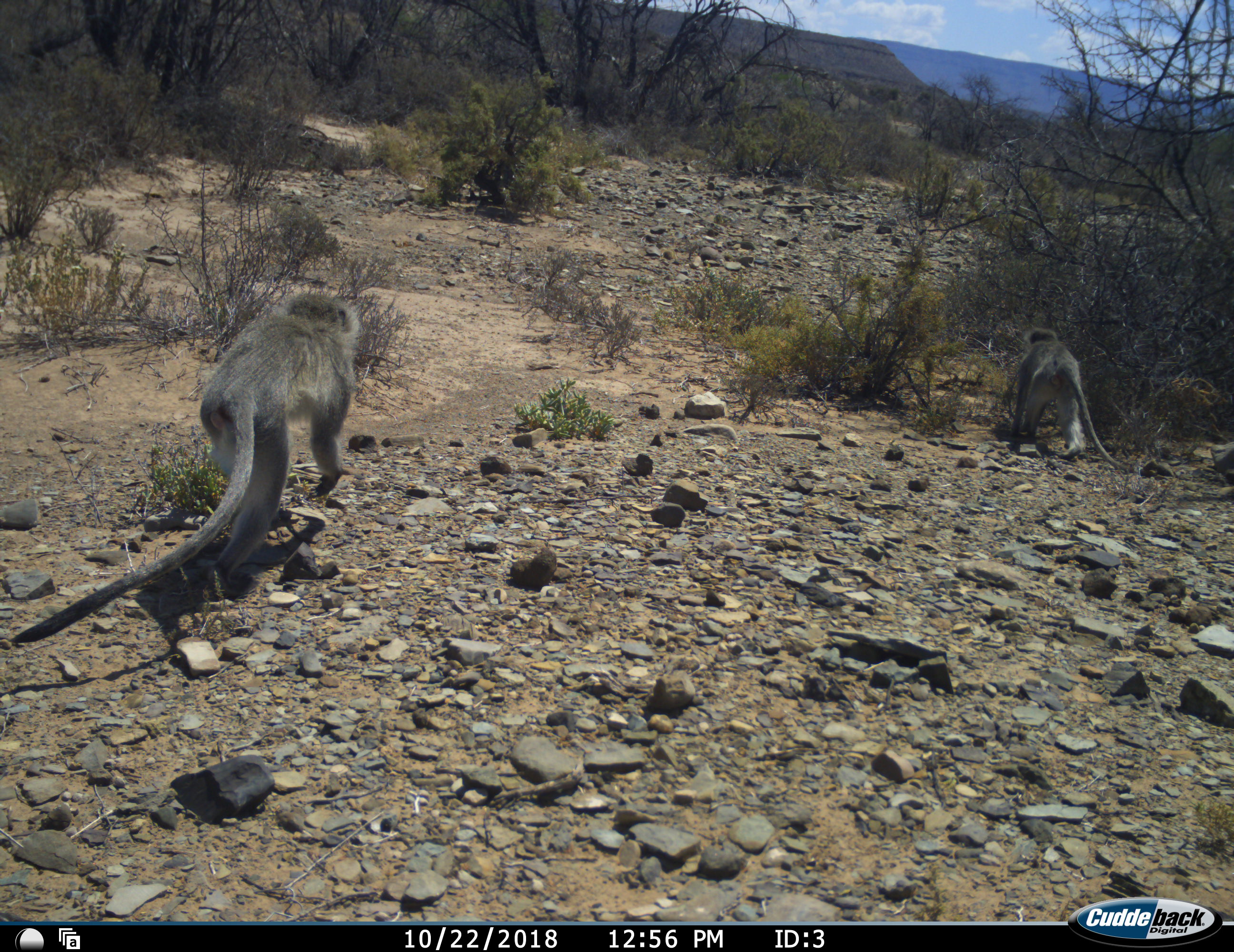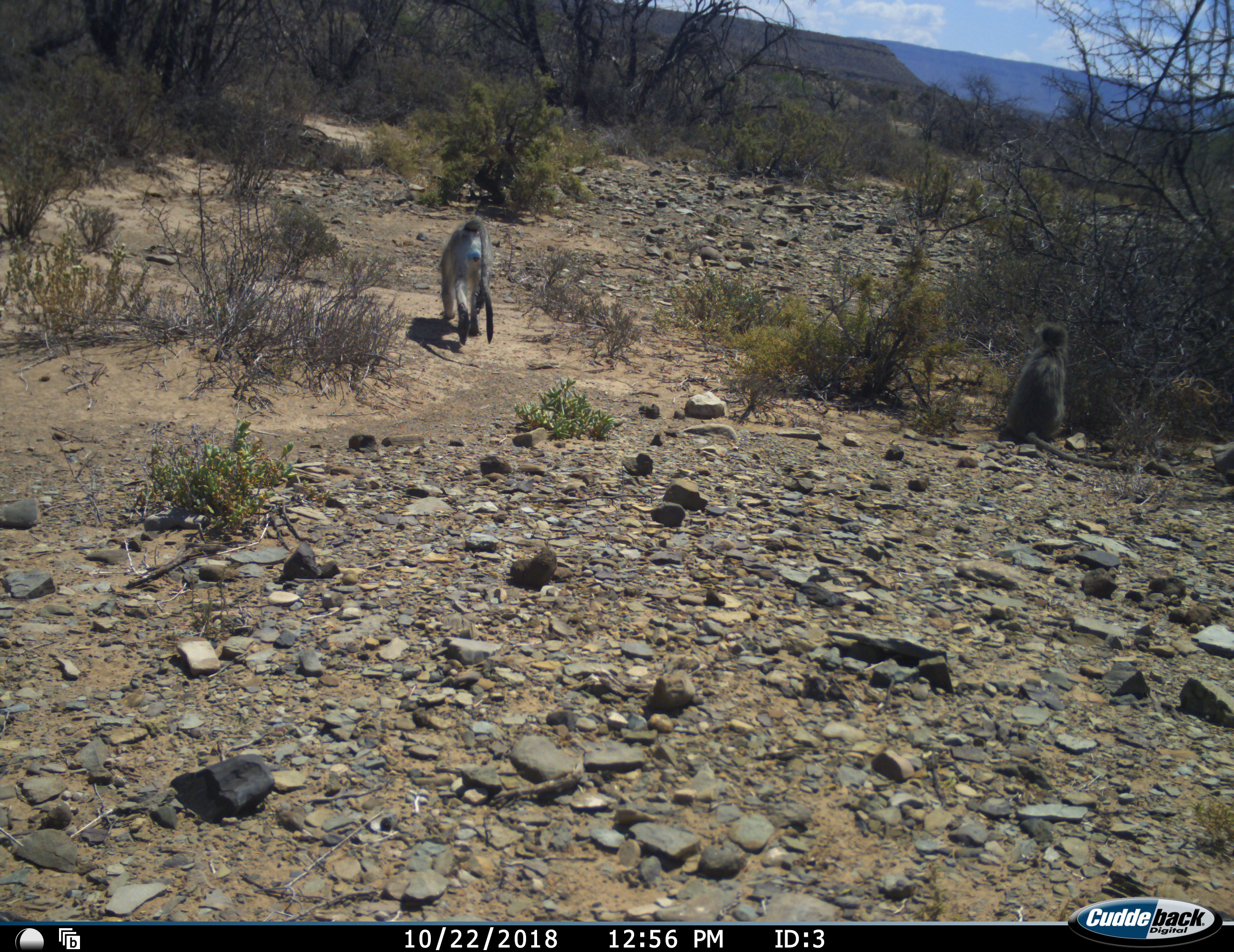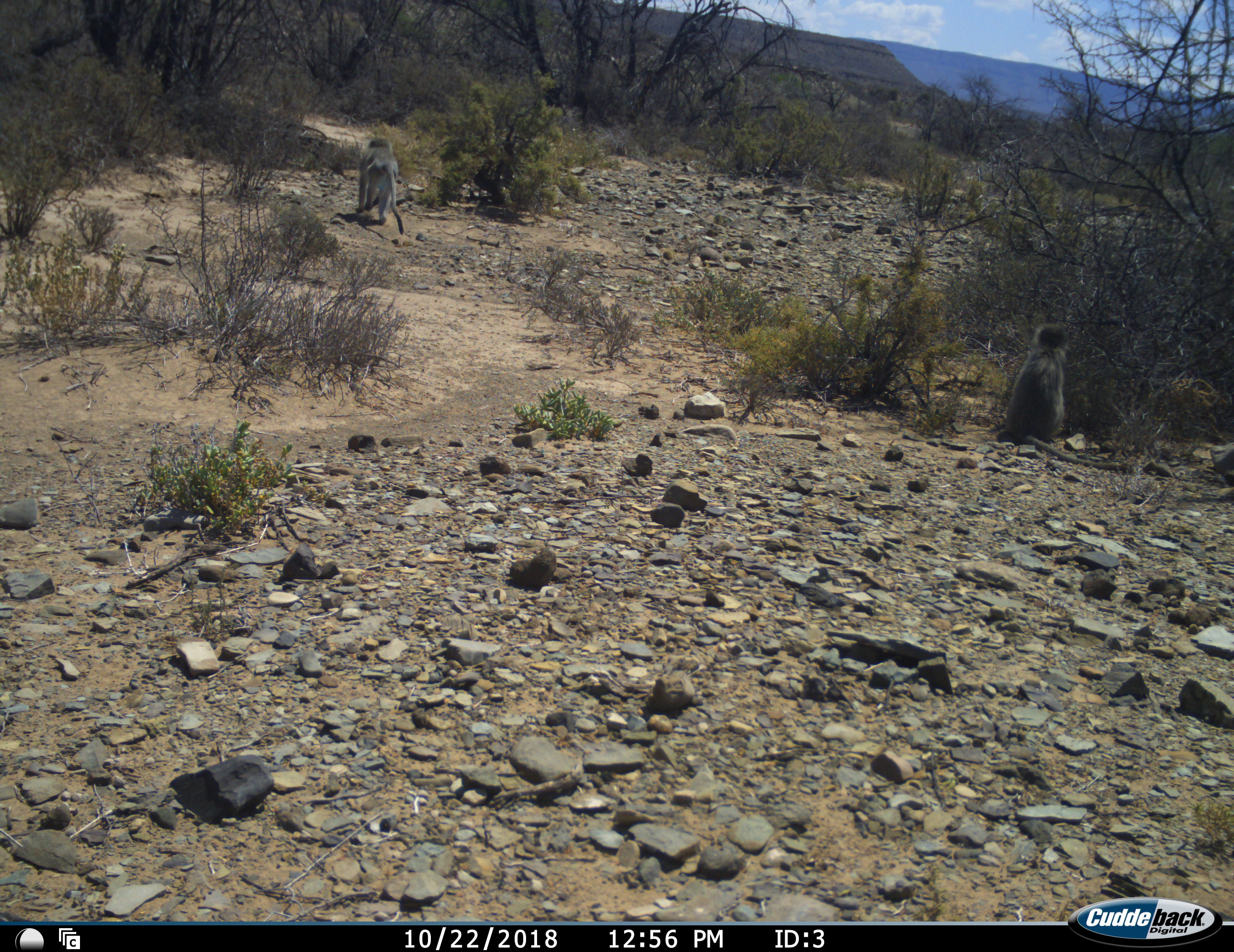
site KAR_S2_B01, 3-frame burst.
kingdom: Animalia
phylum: Chordata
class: Mammalia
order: Primates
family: Cercopithecidae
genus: Chlorocebus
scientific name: Chlorocebus pygerythrus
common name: vervet monkey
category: monkeyvervet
Monkeyvervet (vervet monkey) (Chlorocebus pygerythrus), count 2. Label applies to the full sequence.